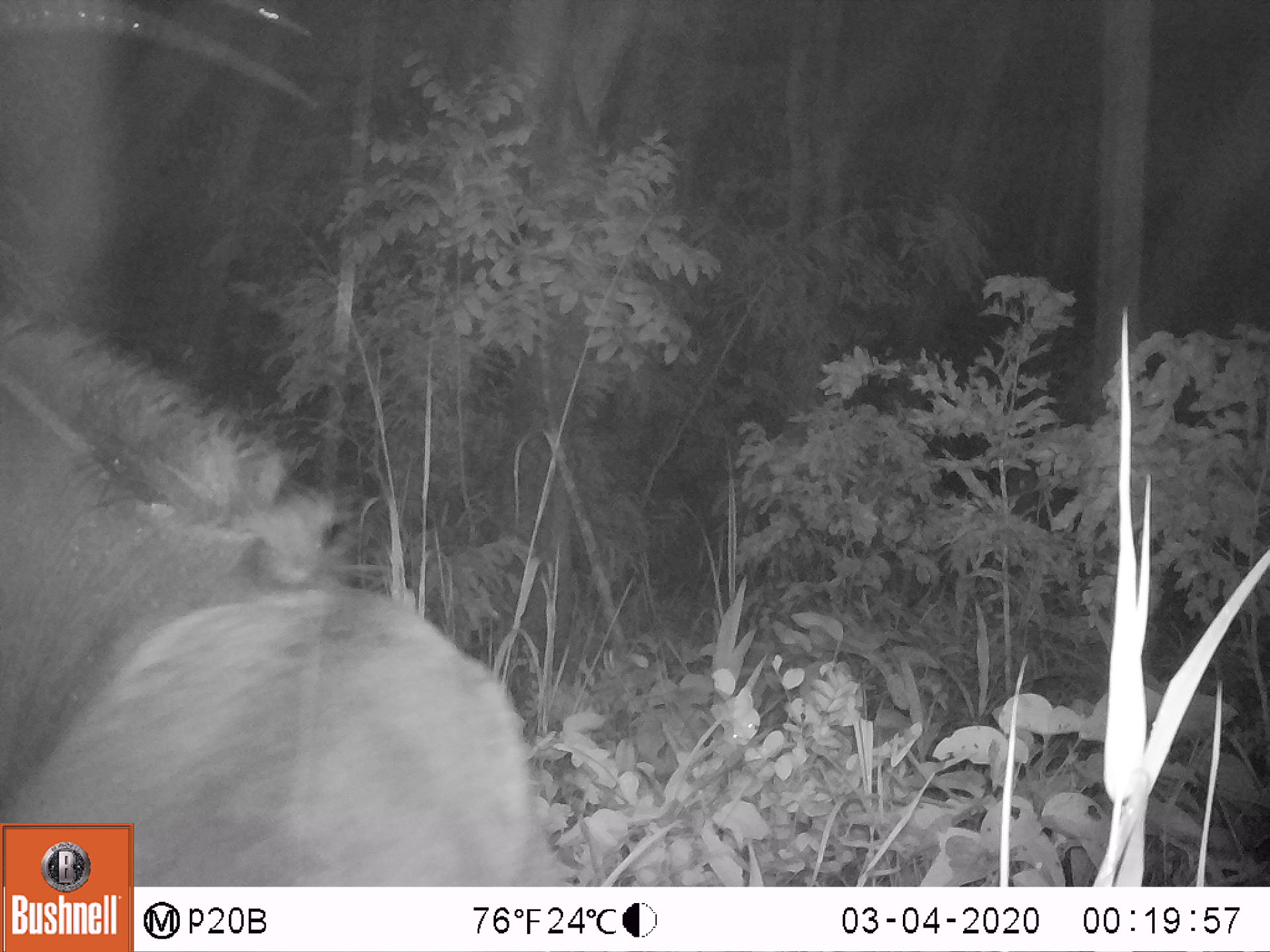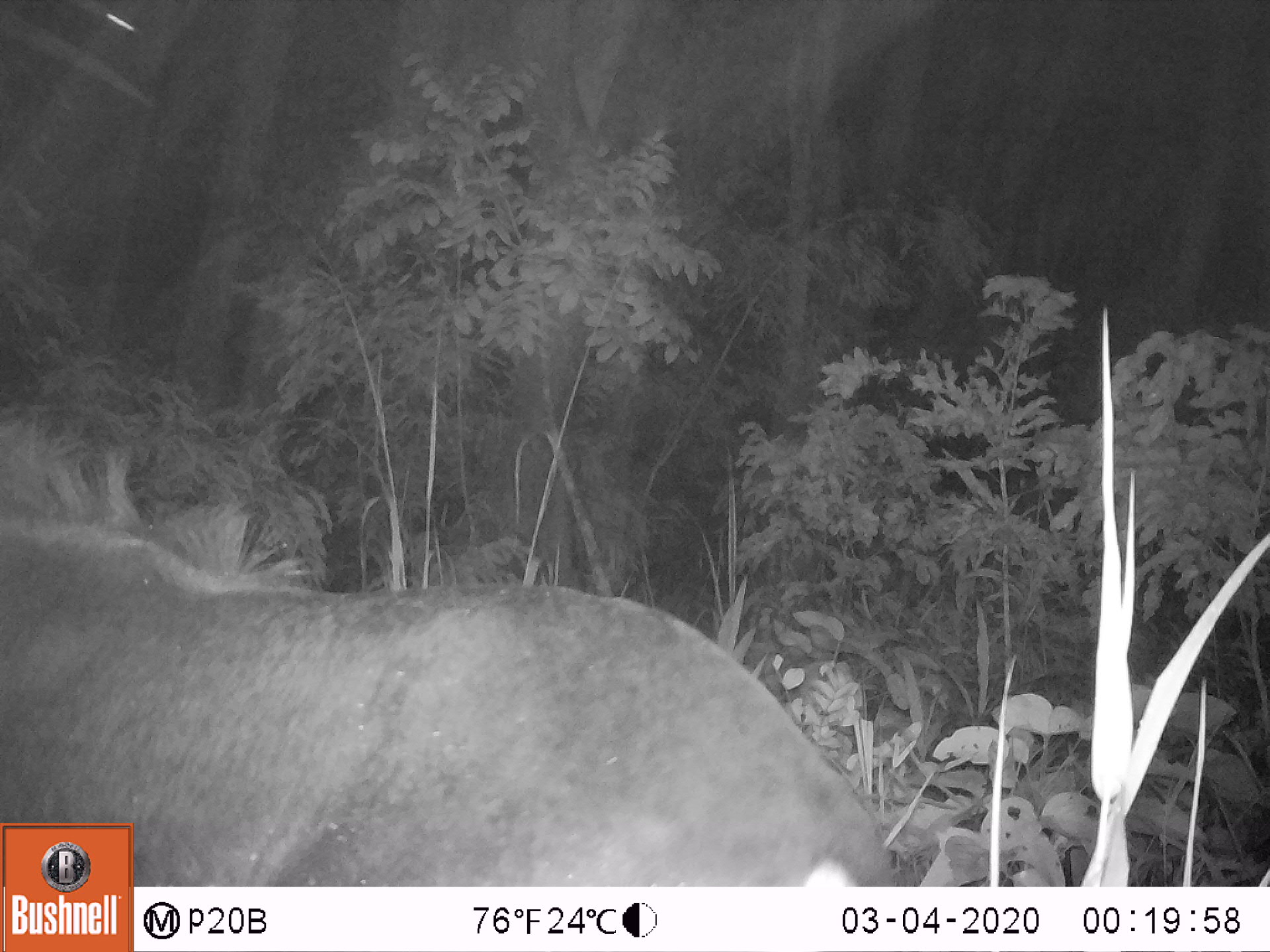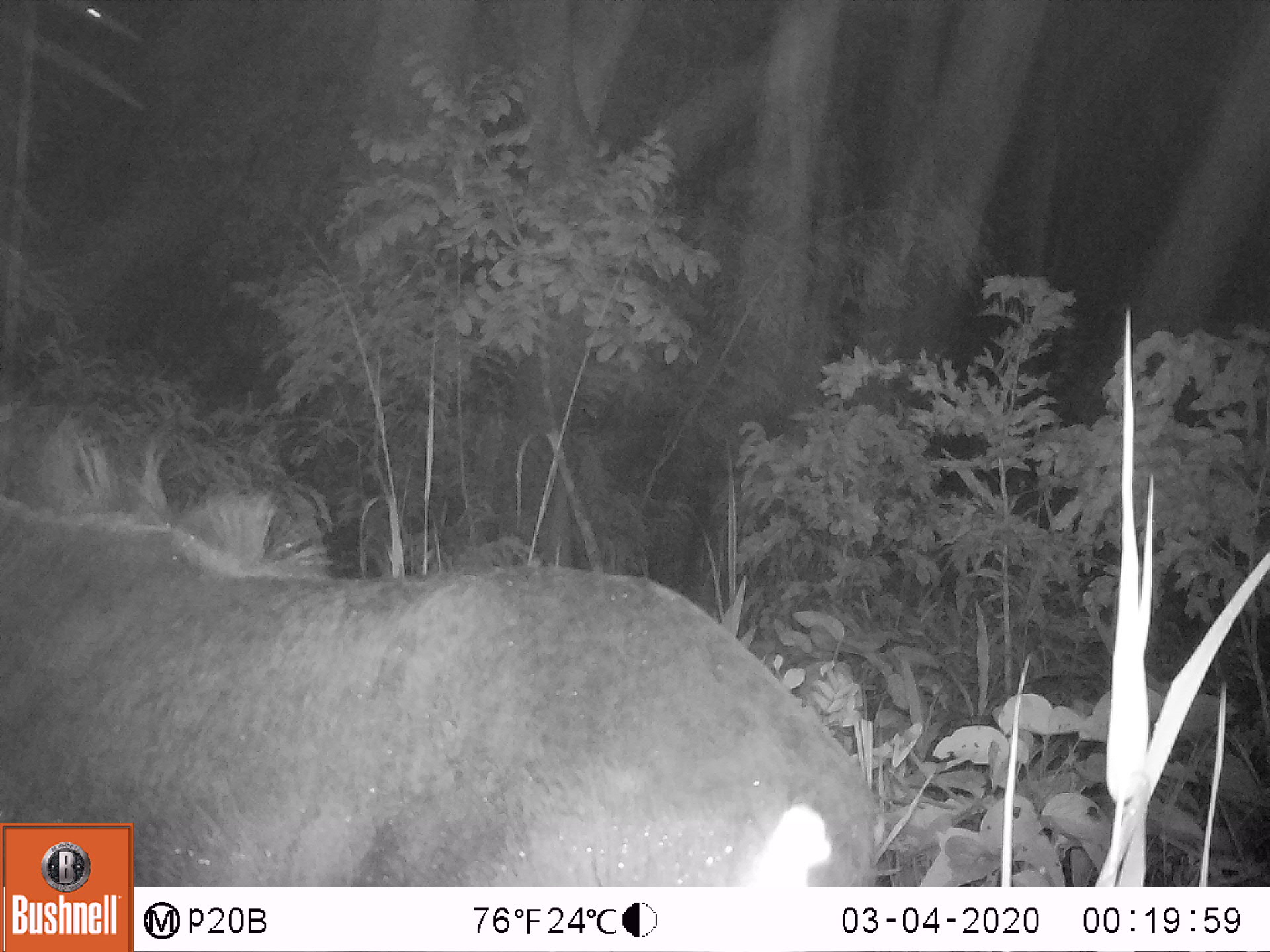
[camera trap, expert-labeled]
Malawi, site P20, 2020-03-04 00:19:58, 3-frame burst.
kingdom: Animalia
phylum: Chordata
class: Mammalia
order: Artiodactyla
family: Bovidae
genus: Hippotragus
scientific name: Hippotragus niger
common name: sable antelope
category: sable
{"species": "sable (sable antelope) (Hippotragus niger)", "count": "1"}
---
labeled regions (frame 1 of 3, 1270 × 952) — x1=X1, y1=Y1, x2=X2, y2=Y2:
sable: x1=2, y1=0, x2=529, y2=823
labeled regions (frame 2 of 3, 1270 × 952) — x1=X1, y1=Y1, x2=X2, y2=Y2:
sable: x1=2, y1=471, x2=798, y2=821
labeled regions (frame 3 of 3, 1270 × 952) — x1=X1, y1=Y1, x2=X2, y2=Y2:
sable: x1=3, y1=409, x2=765, y2=819